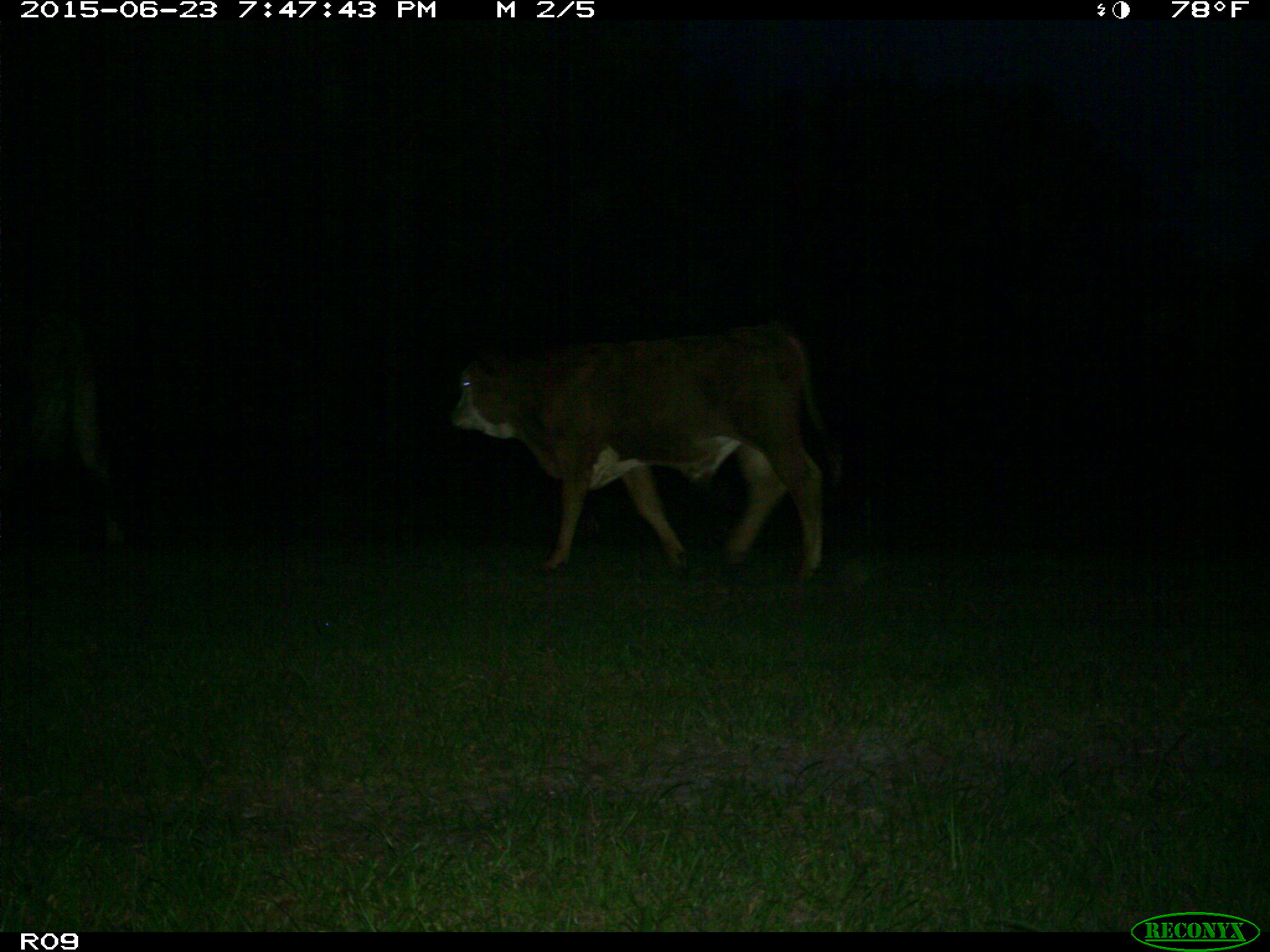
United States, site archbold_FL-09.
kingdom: Animalia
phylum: Chordata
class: Mammalia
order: Artiodactyla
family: Bovidae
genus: Bos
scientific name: Bos taurus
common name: domestic cow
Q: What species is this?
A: Bos taurus (domestic cow).